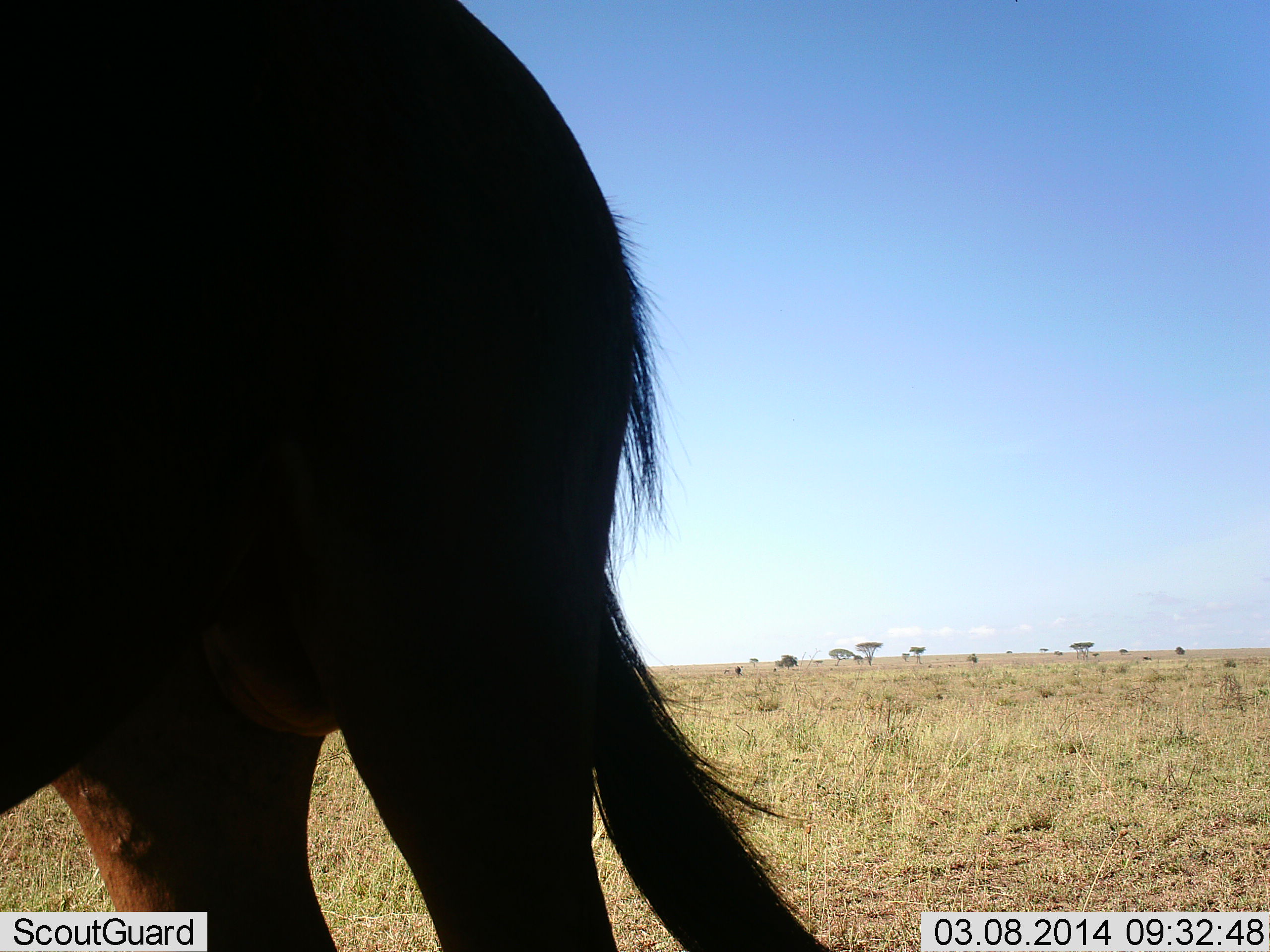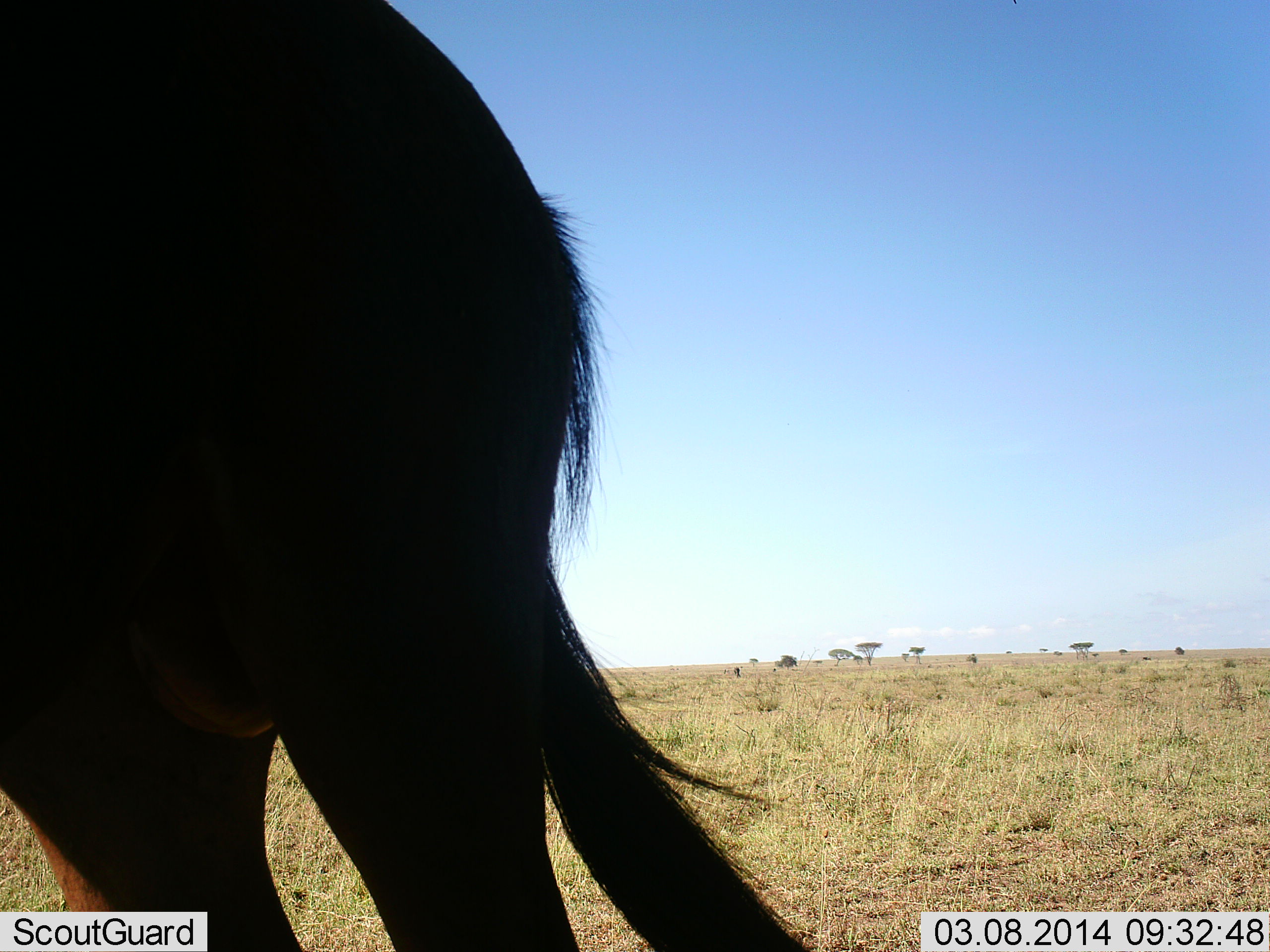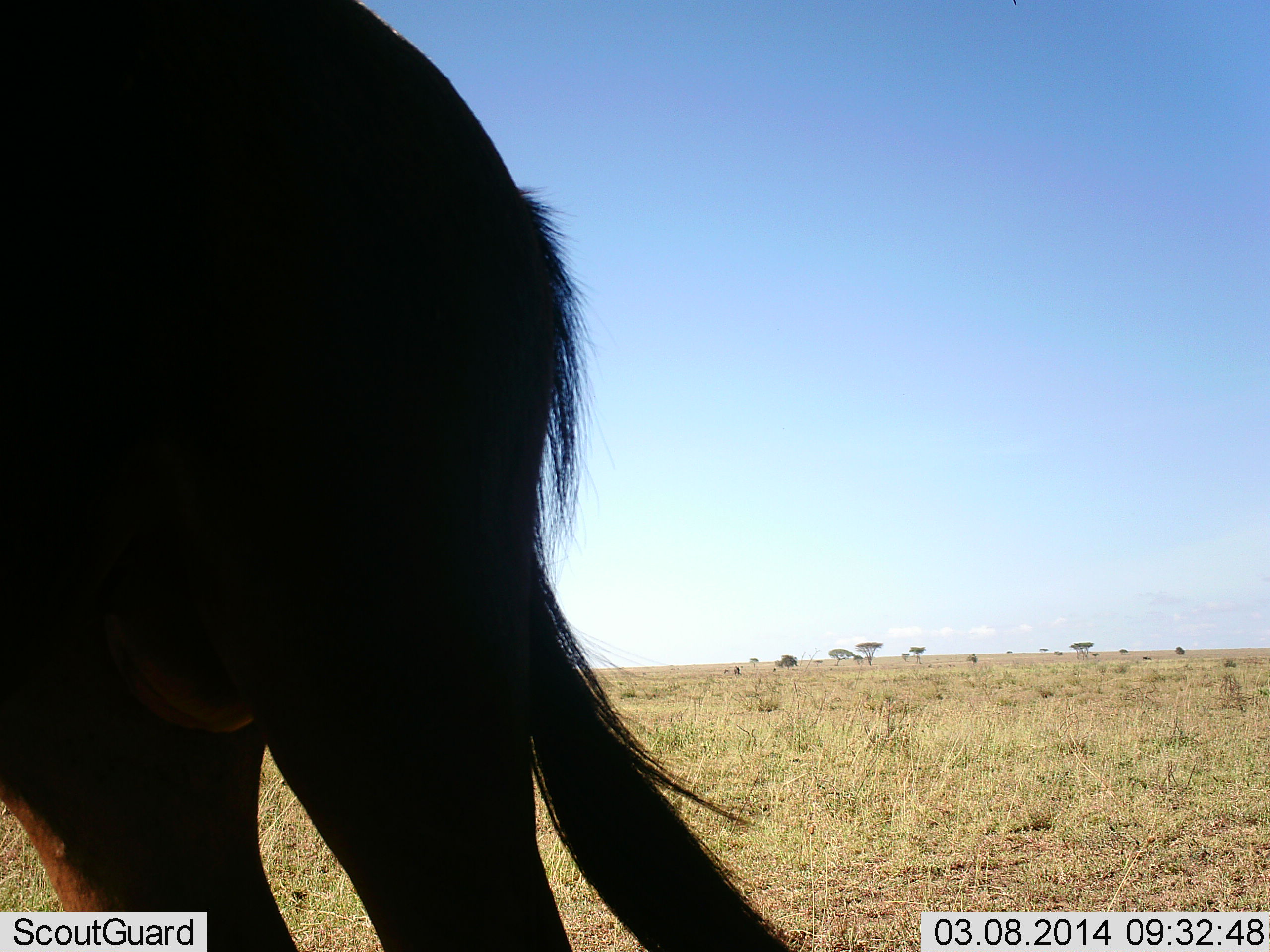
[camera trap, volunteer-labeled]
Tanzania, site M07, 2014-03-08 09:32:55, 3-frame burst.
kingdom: Animalia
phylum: Chordata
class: Mammalia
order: Artiodactyla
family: Bovidae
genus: Connochaetes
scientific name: Connochaetes taurinus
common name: blue wildebeest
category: wildebeest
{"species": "wildebeest (blue wildebeest) (Connochaetes taurinus)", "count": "1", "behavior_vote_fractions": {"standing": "100%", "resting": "0%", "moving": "0%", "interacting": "0%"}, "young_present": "0%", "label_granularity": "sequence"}